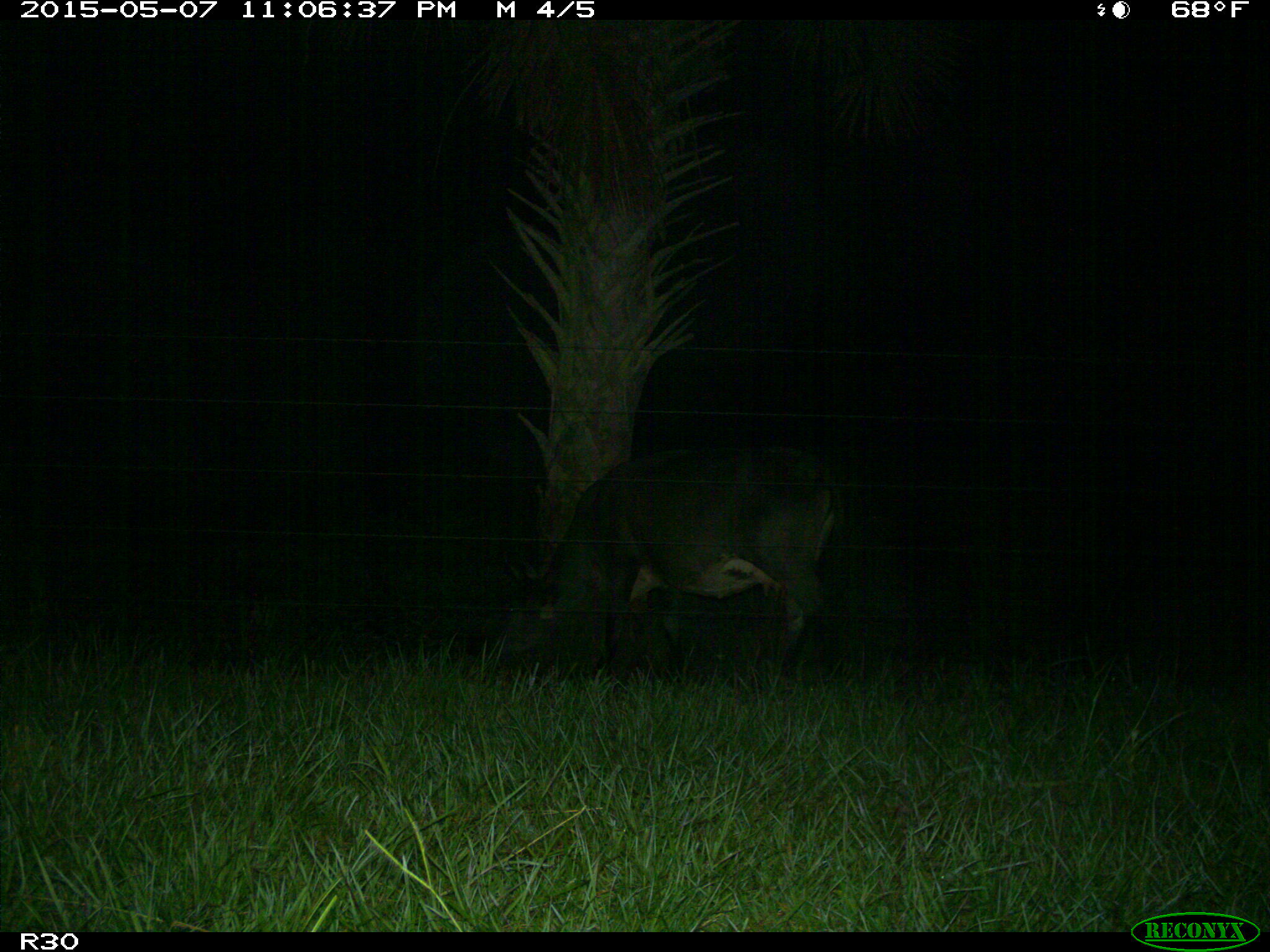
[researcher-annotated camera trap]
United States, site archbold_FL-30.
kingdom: Animalia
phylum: Chordata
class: Mammalia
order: Artiodactyla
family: Bovidae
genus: Bos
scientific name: Bos taurus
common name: domestic cow